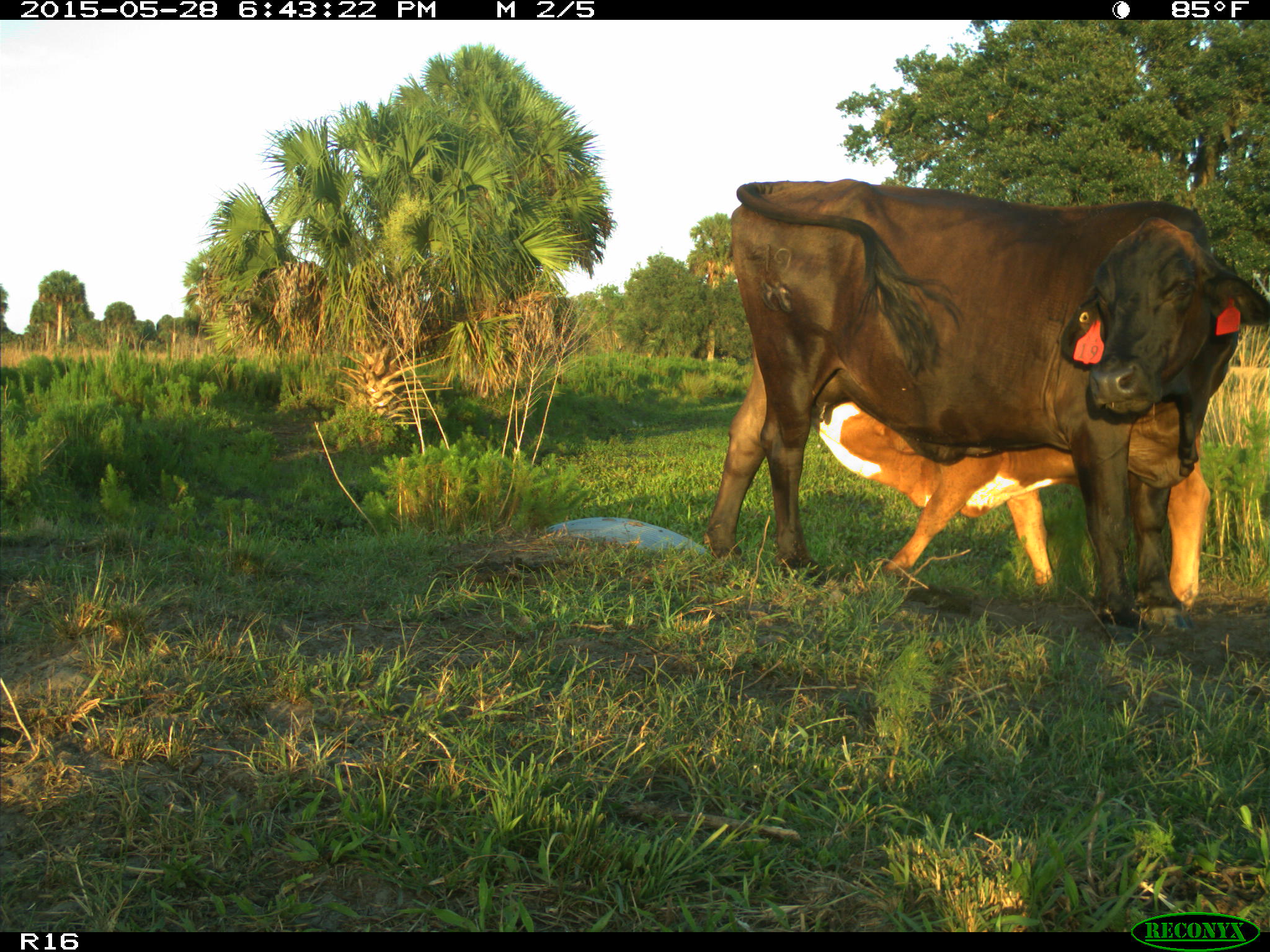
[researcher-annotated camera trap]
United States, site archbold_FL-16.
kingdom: Animalia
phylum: Chordata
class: Mammalia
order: Artiodactyla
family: Bovidae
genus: Bos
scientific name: Bos taurus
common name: domestic cow